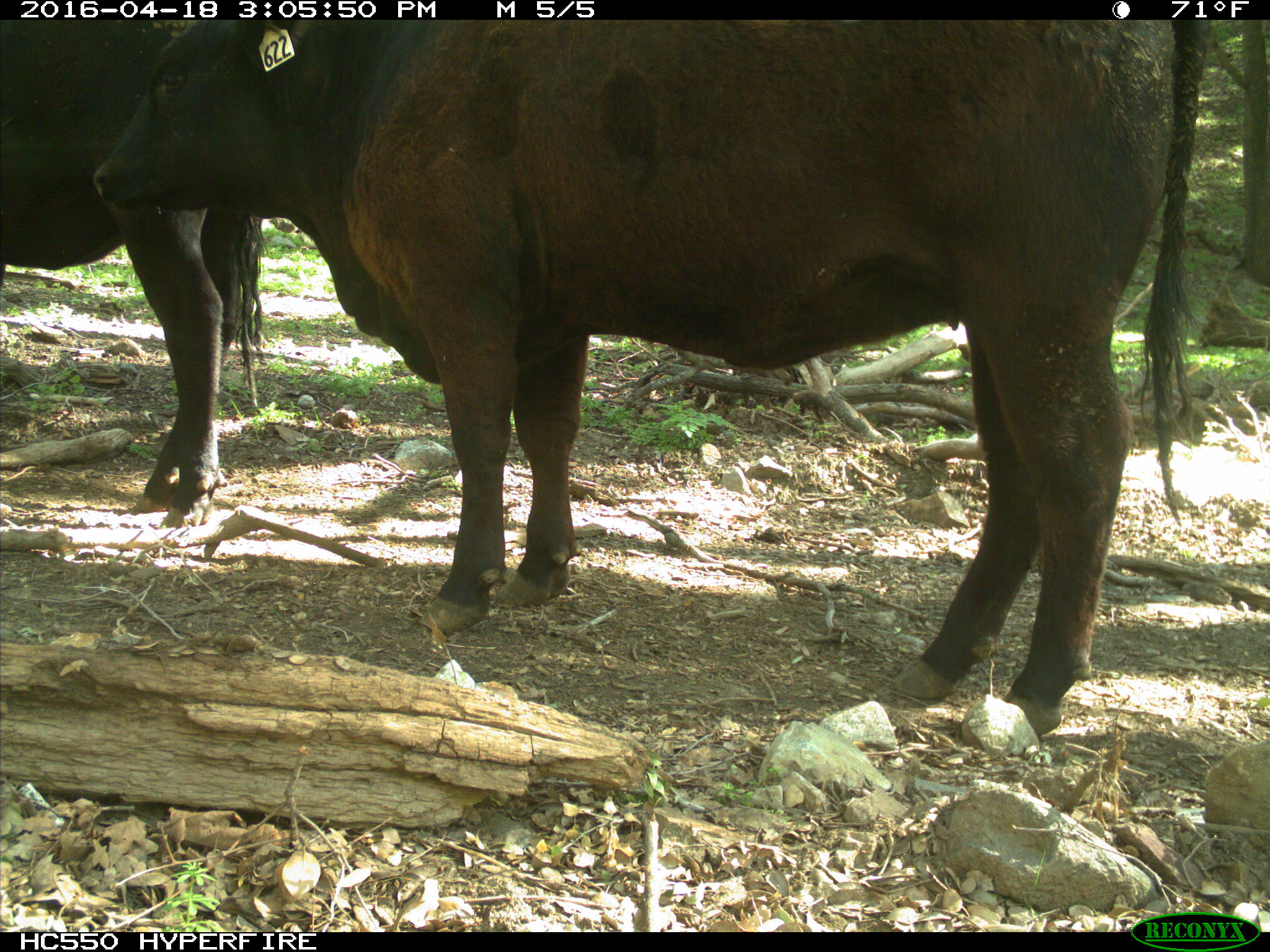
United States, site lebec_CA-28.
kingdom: Animalia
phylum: Chordata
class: Mammalia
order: Artiodactyla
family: Bovidae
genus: Bos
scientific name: Bos taurus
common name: domestic cow